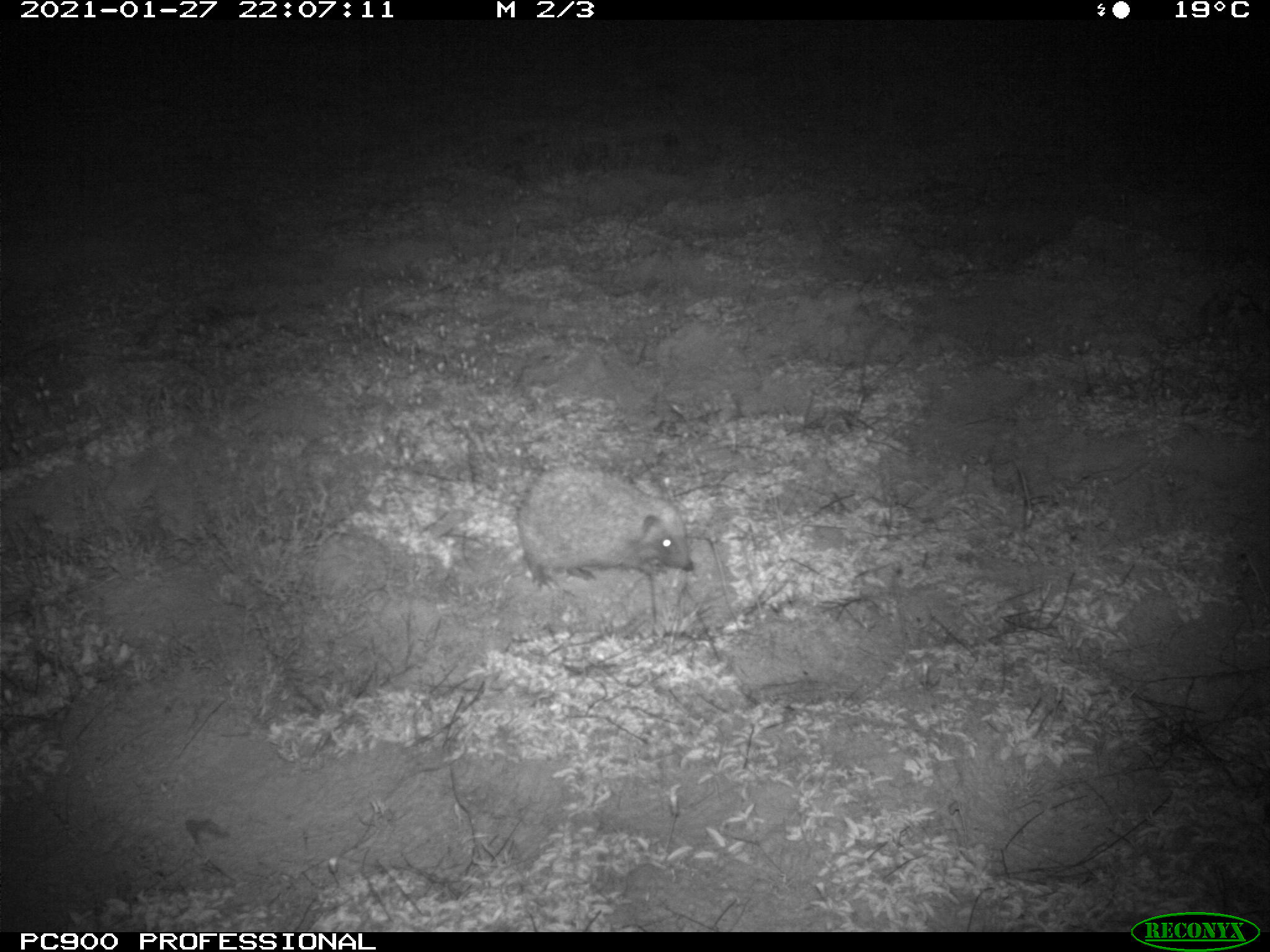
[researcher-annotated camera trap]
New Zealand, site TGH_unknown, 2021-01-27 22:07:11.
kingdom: Animalia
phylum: Chordata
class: Mammalia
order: Eulipotyphla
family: Erinaceidae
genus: Erinaceus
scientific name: Erinaceus europaeus europaeus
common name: european hedgehog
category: hedgehog